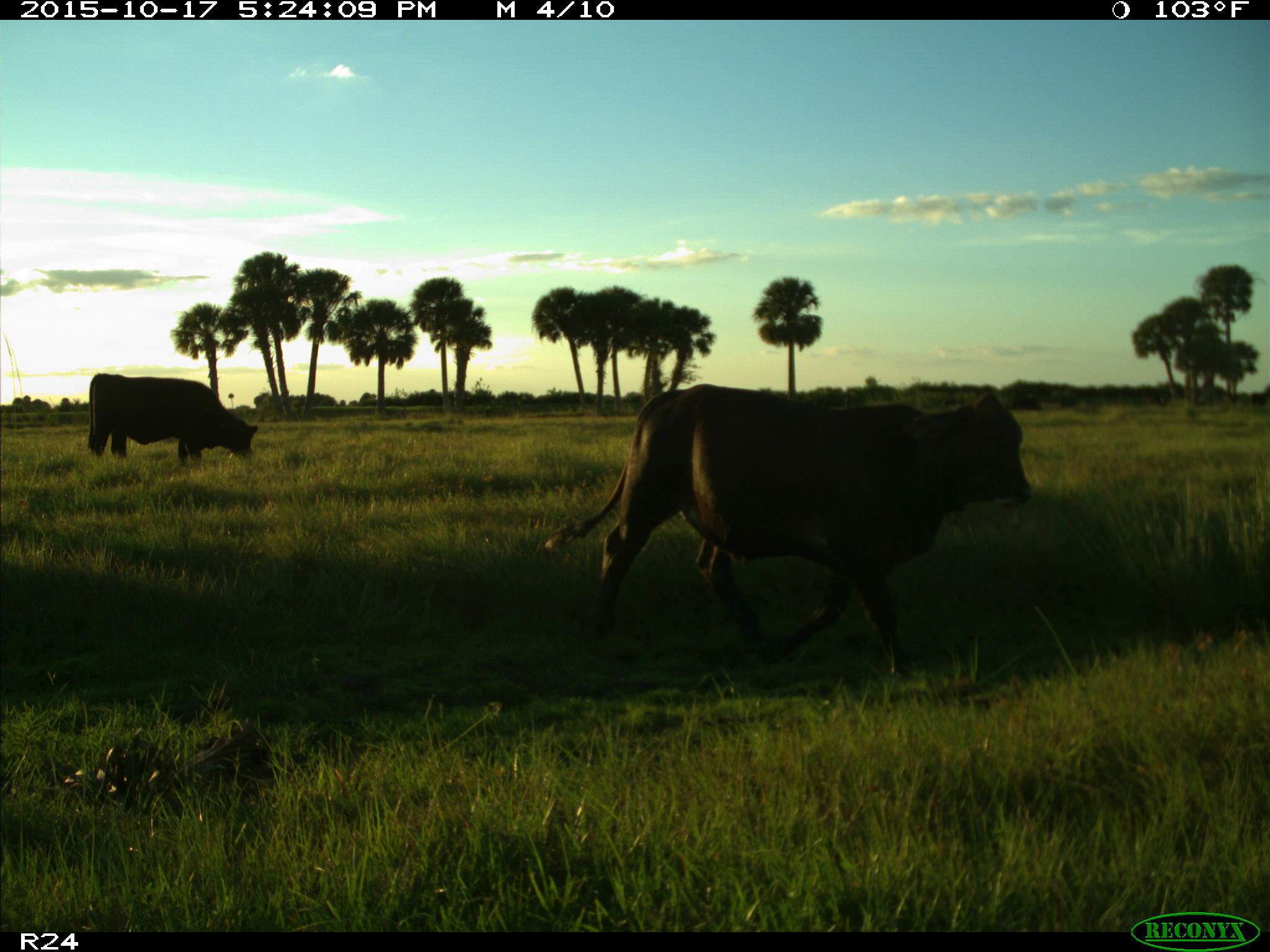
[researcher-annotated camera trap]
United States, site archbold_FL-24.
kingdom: Animalia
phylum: Chordata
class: Mammalia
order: Artiodactyla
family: Bovidae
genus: Bos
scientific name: Bos taurus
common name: domestic cow